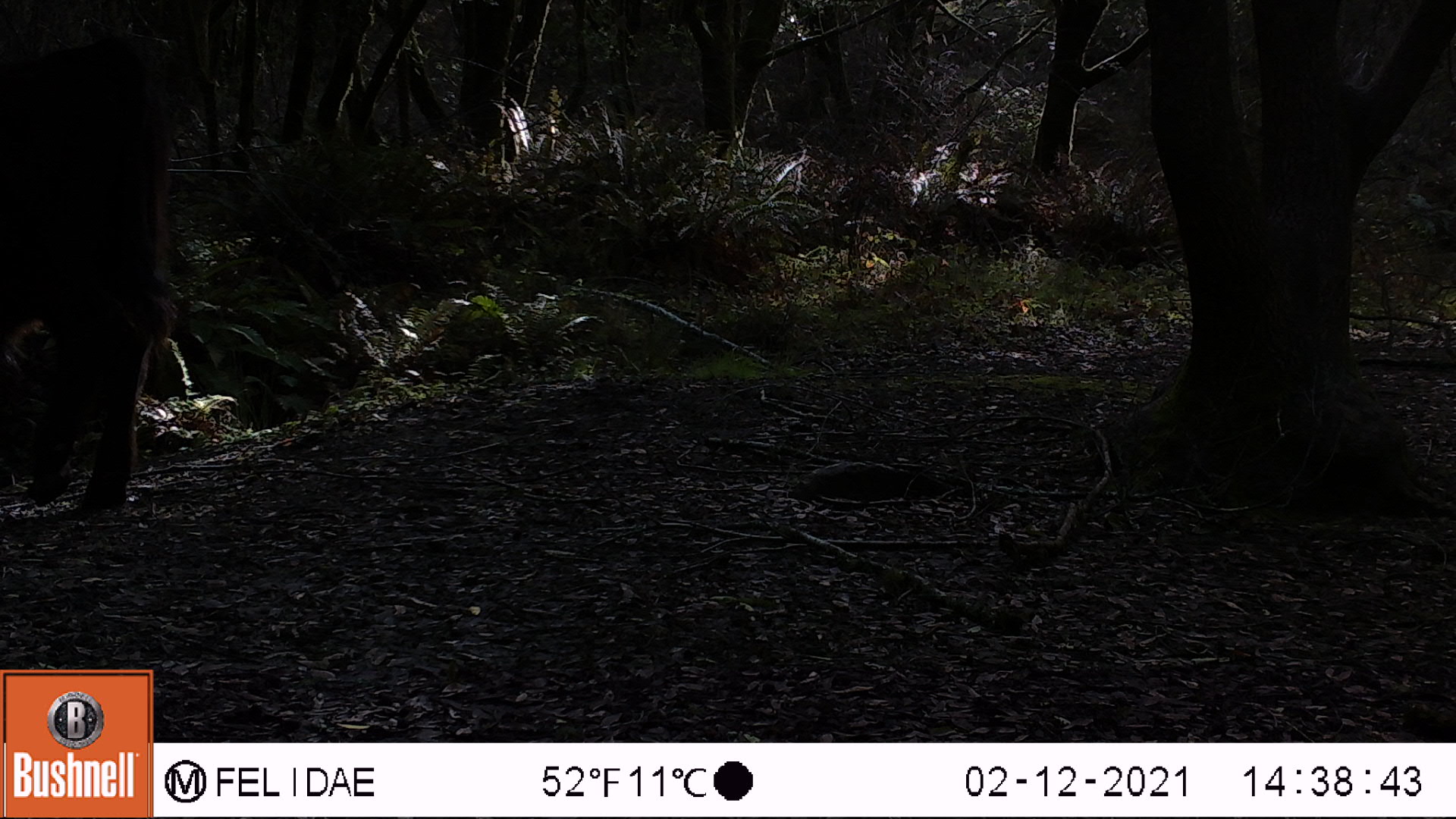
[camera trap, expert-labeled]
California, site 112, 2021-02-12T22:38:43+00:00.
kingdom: Animalia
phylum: Chordata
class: Mammalia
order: Artiodactyla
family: Bovidae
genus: Bos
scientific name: Bos taurus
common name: domestic cattle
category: cattle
Cattle (domestic cattle) (Bos taurus).